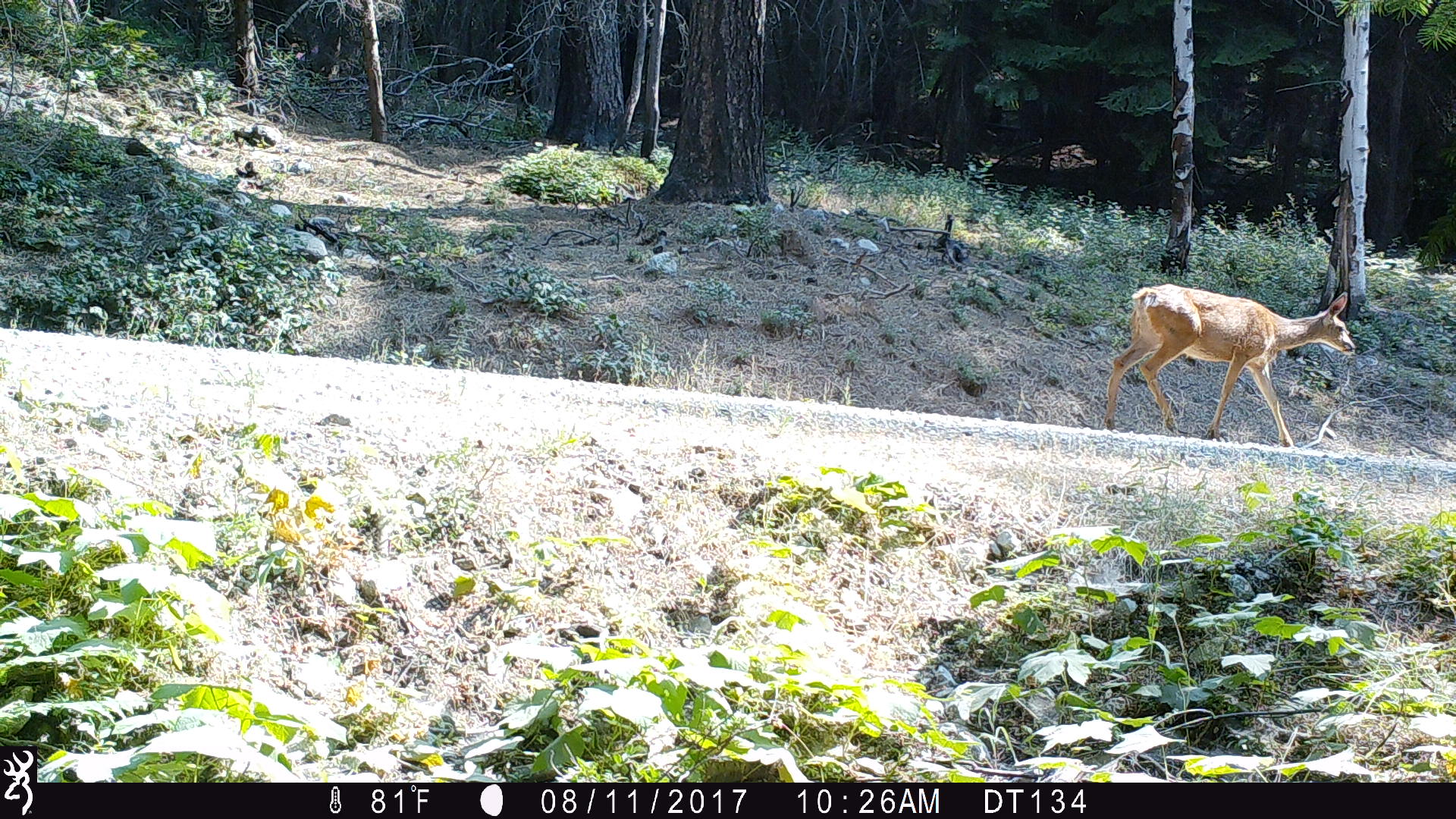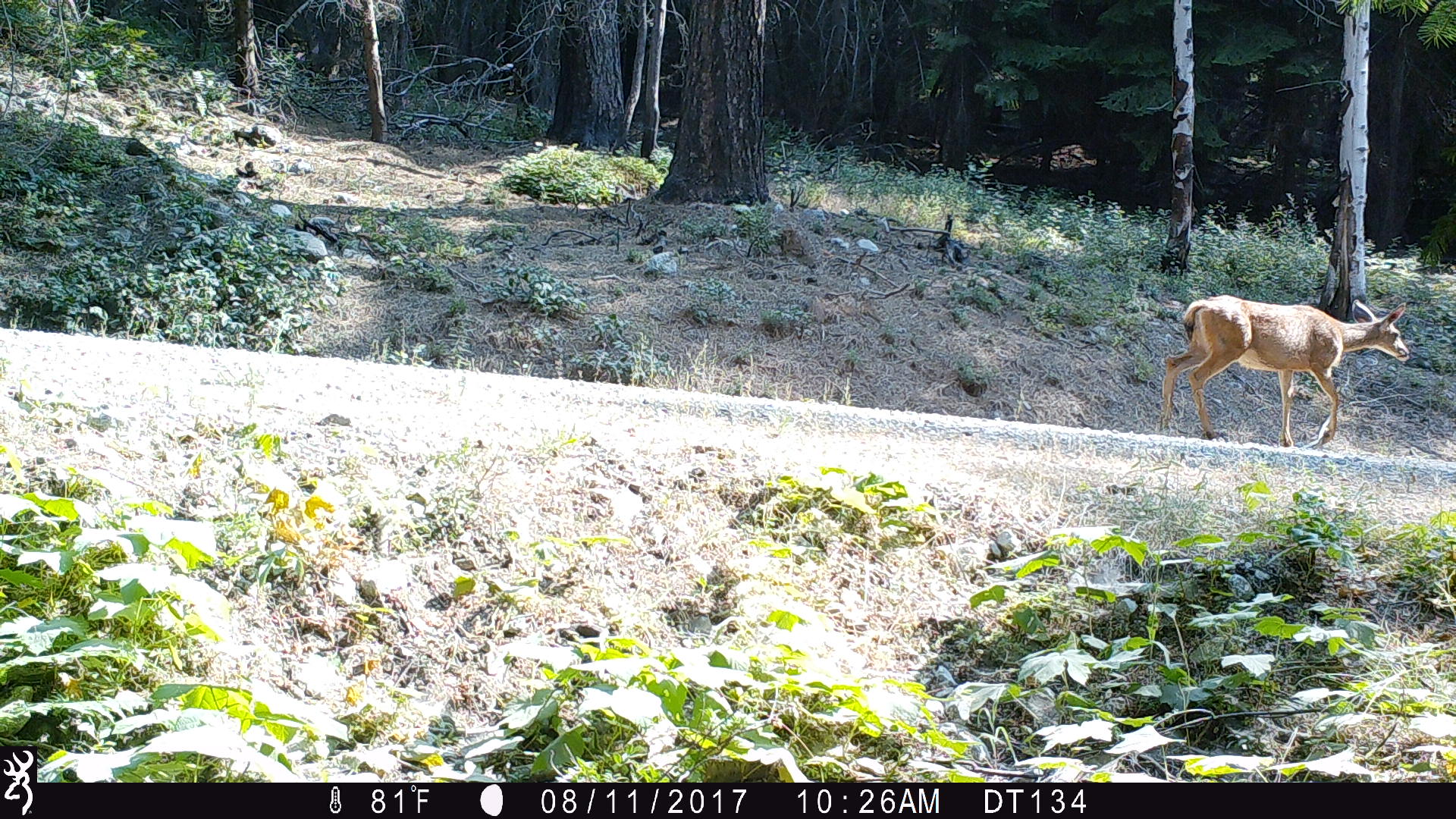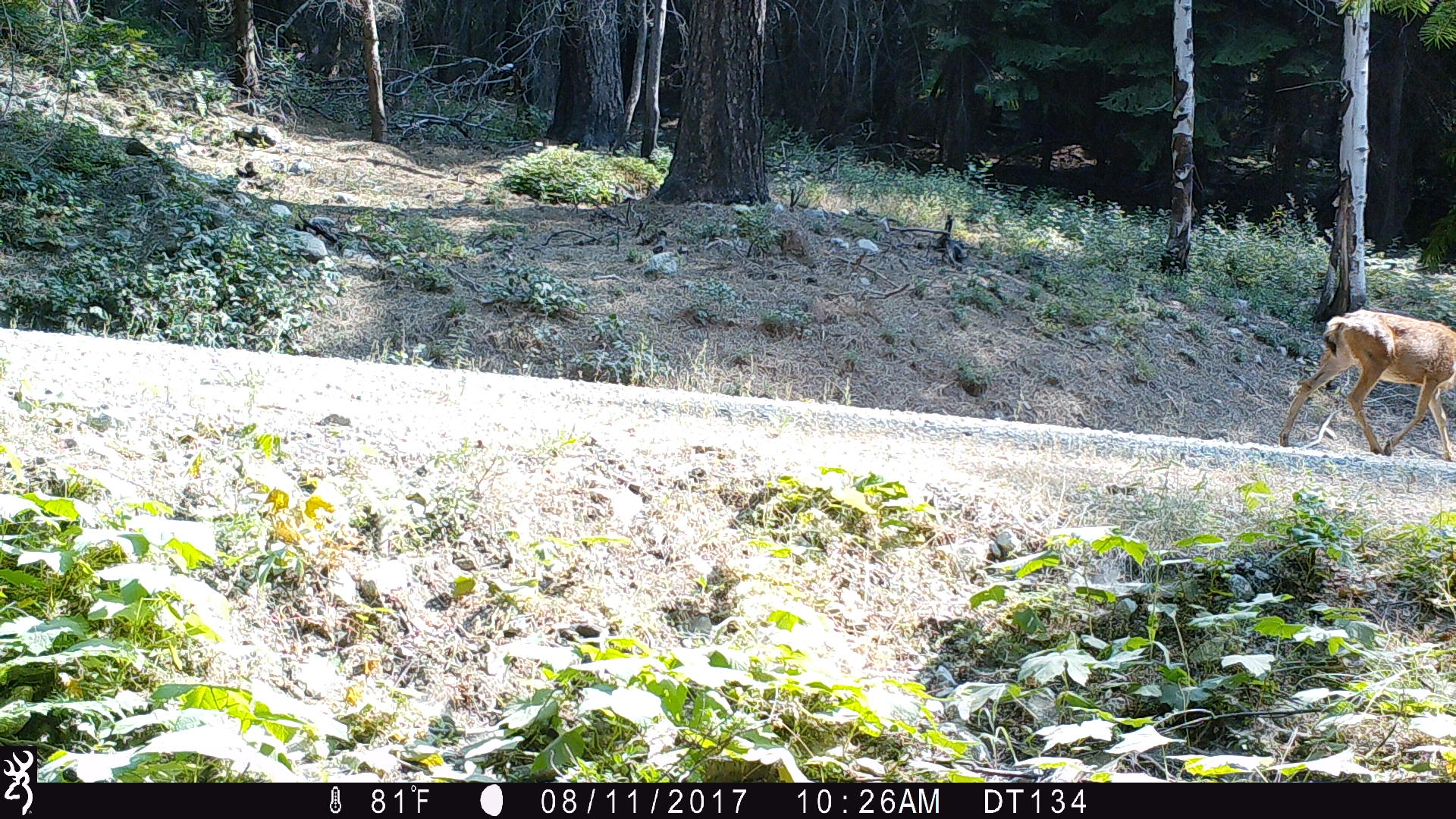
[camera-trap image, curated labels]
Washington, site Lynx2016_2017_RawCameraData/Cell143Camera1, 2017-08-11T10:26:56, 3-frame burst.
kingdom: Animalia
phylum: Chordata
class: Mammalia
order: Artiodactyla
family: Cervidae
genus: Odocoileus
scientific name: Odocoileus hemionus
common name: mule deer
Odocoileus hemionus (mule deer). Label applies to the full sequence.